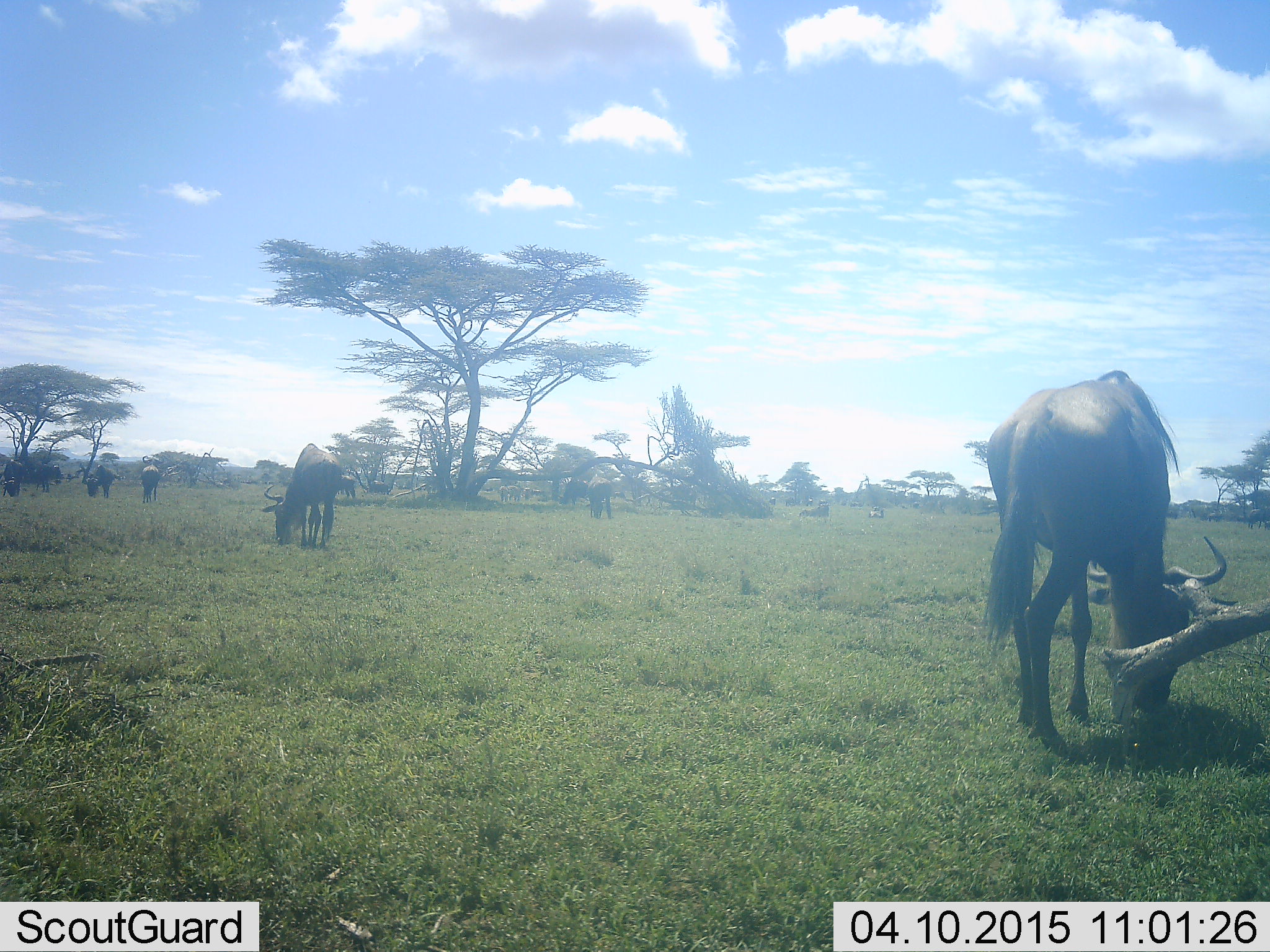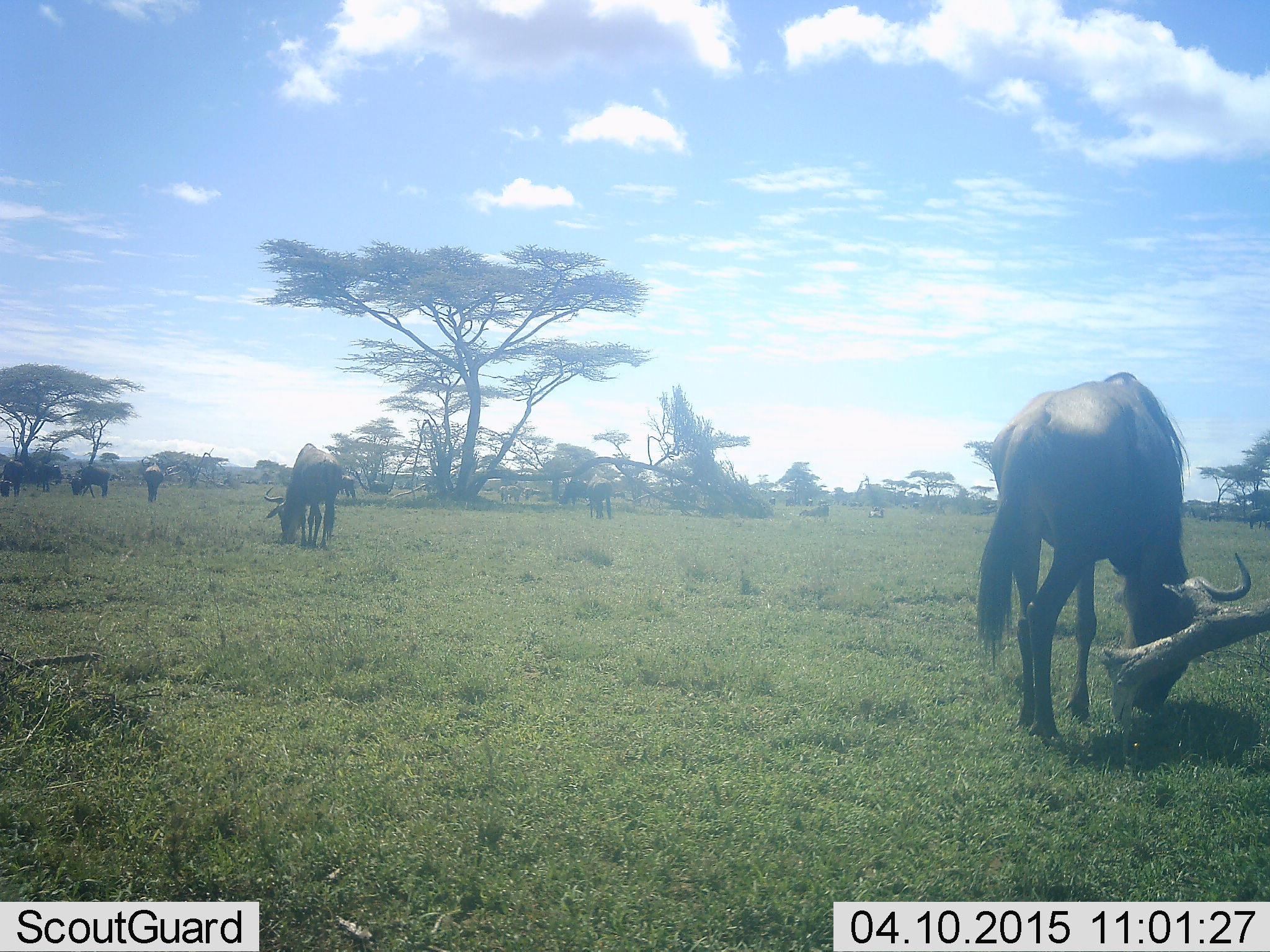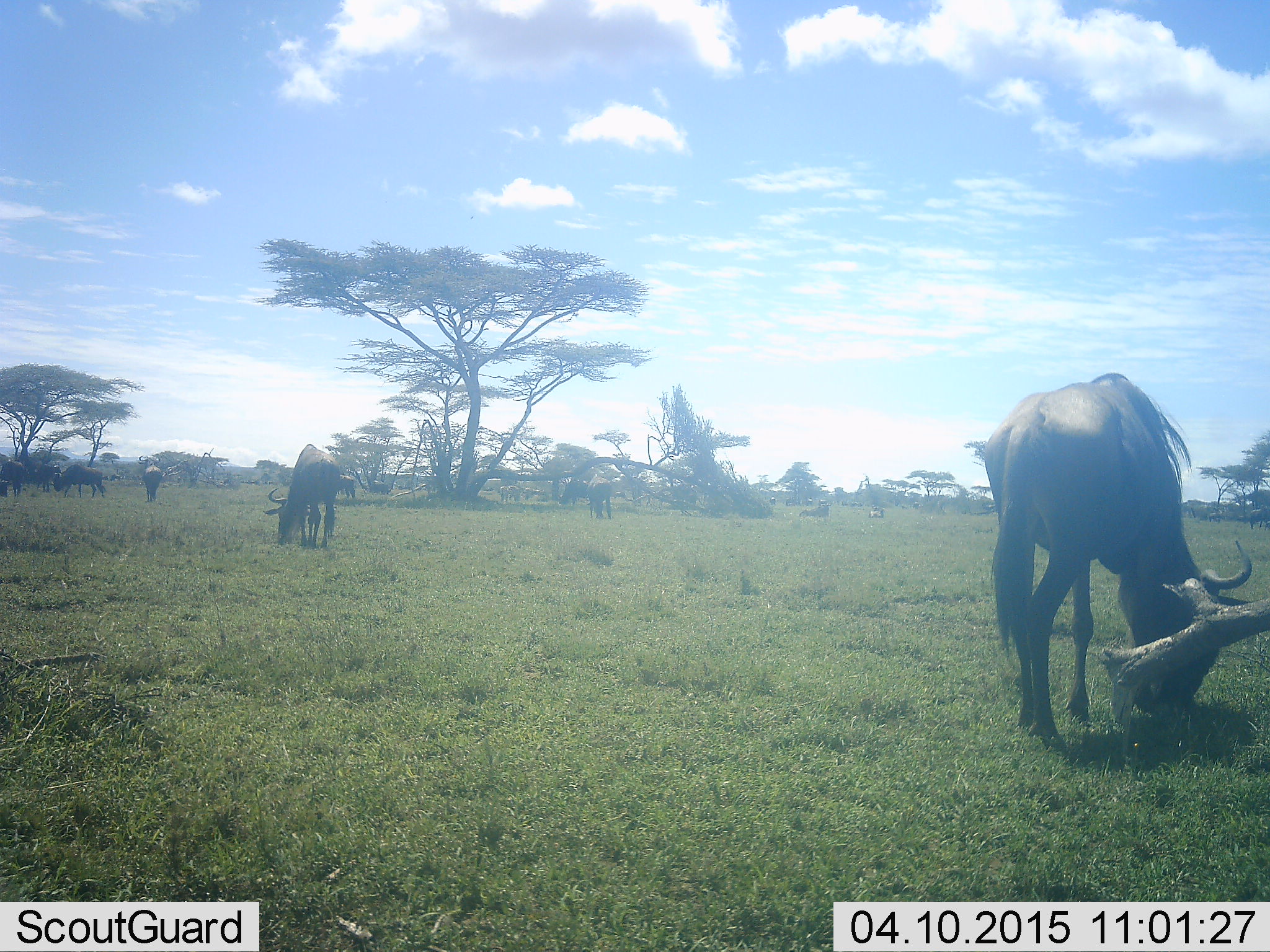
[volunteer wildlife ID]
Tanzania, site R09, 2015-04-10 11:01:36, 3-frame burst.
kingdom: Animalia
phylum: Chordata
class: Mammalia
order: Artiodactyla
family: Bovidae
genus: Connochaetes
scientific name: Connochaetes taurinus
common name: blue wildebeest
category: wildebeest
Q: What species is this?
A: Wildebeest (blue wildebeest) (Connochaetes taurinus).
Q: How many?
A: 8.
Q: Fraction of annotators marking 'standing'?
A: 20%.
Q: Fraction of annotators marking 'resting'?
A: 0%.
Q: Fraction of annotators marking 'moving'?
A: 10%.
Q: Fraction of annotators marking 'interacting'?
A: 0%.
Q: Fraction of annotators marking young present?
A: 0%.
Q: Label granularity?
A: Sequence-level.